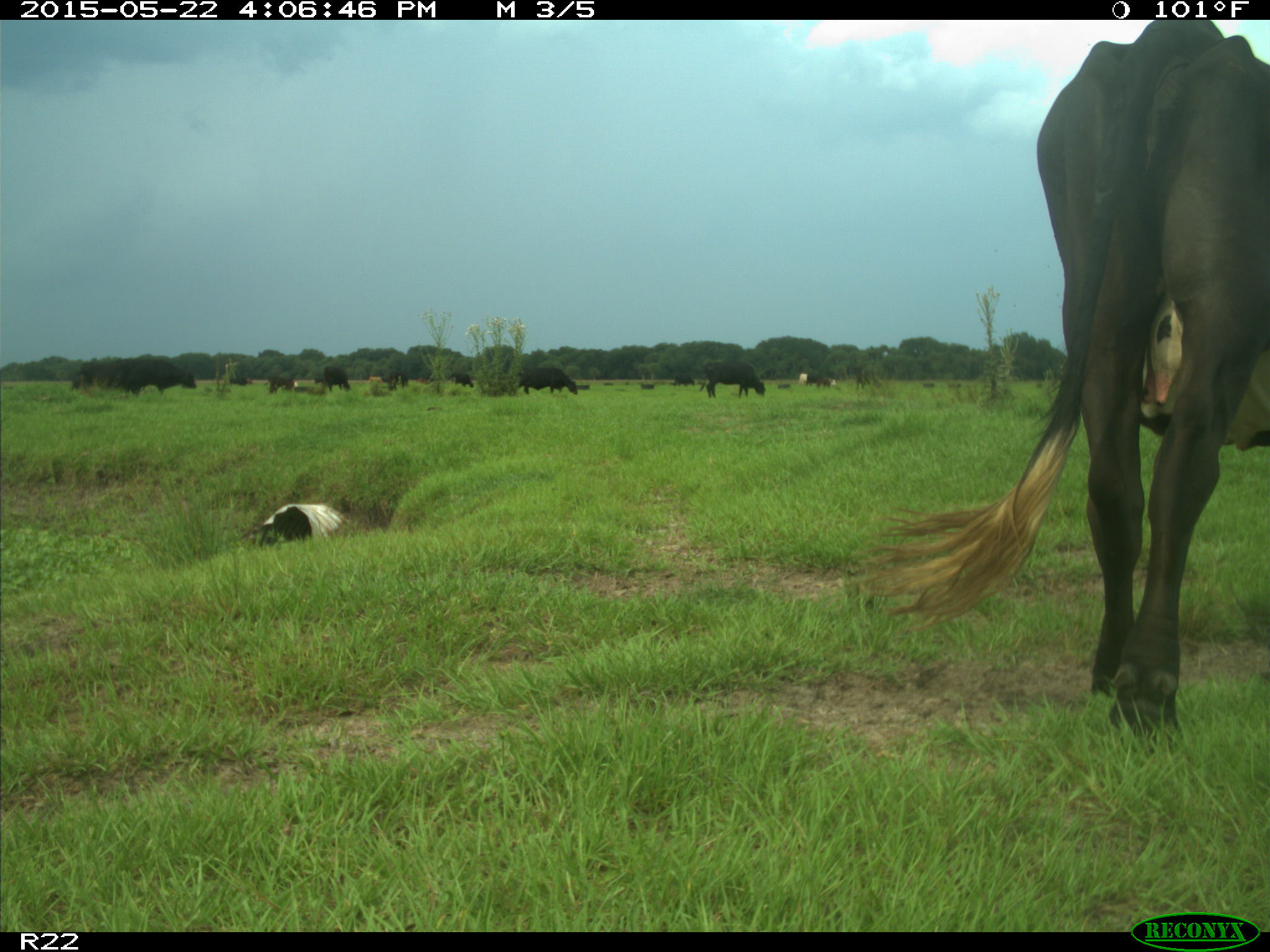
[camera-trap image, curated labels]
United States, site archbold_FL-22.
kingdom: Animalia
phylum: Chordata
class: Mammalia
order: Artiodactyla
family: Bovidae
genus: Bos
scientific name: Bos taurus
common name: domestic cow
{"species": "Bos taurus (domestic cow)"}